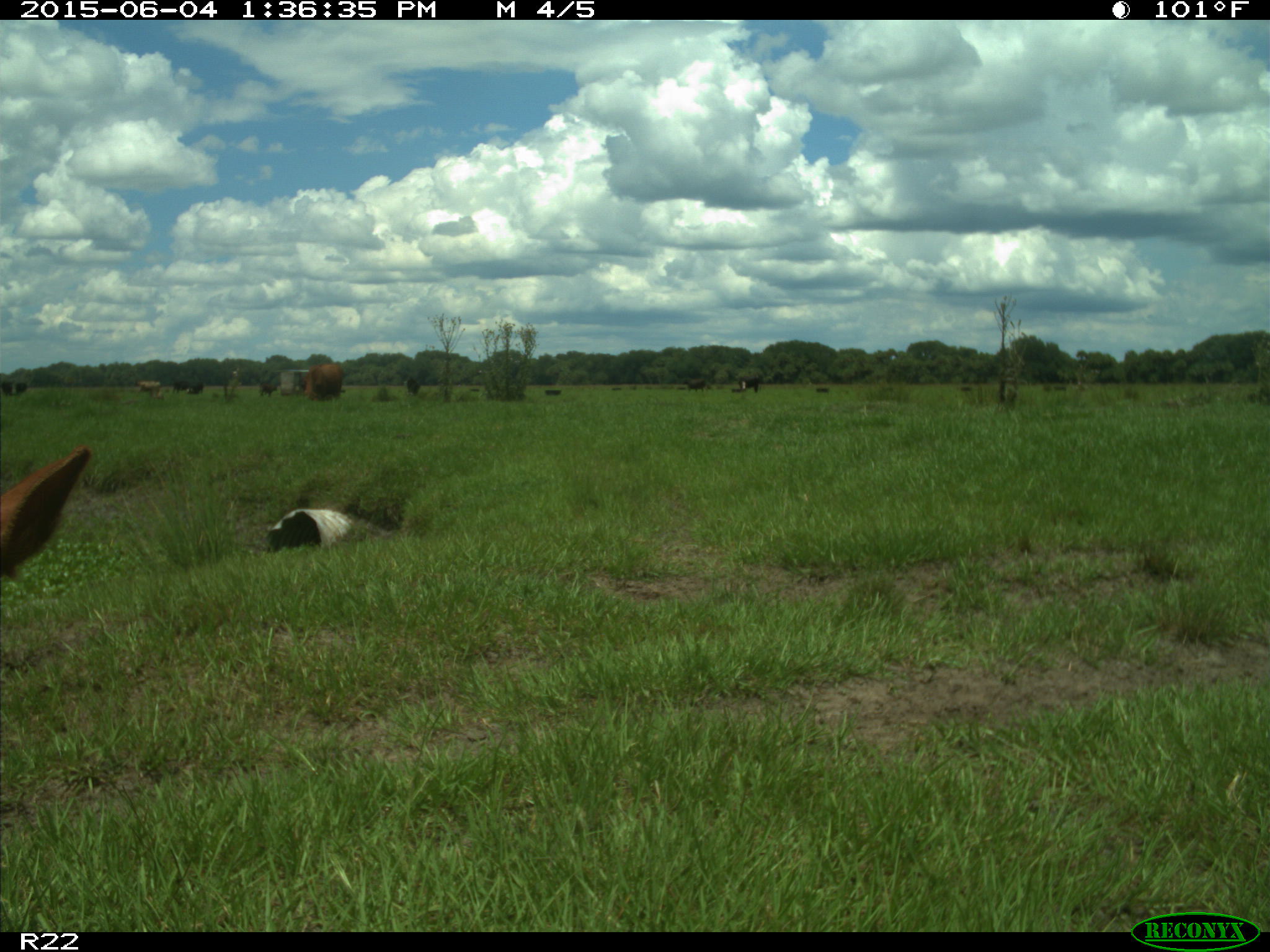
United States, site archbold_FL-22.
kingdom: Animalia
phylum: Chordata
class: Mammalia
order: Artiodactyla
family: Bovidae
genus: Bos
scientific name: Bos taurus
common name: domestic cow